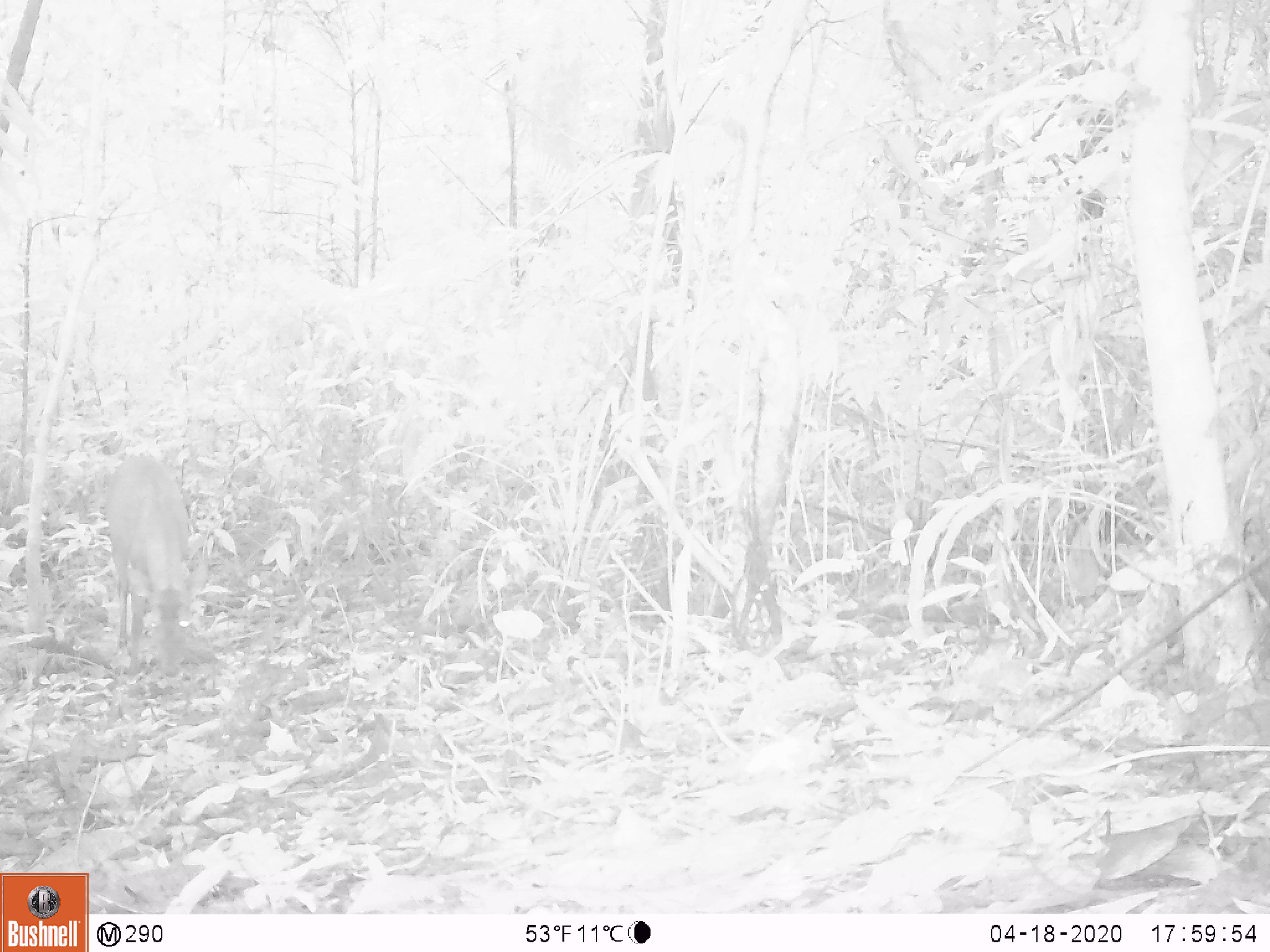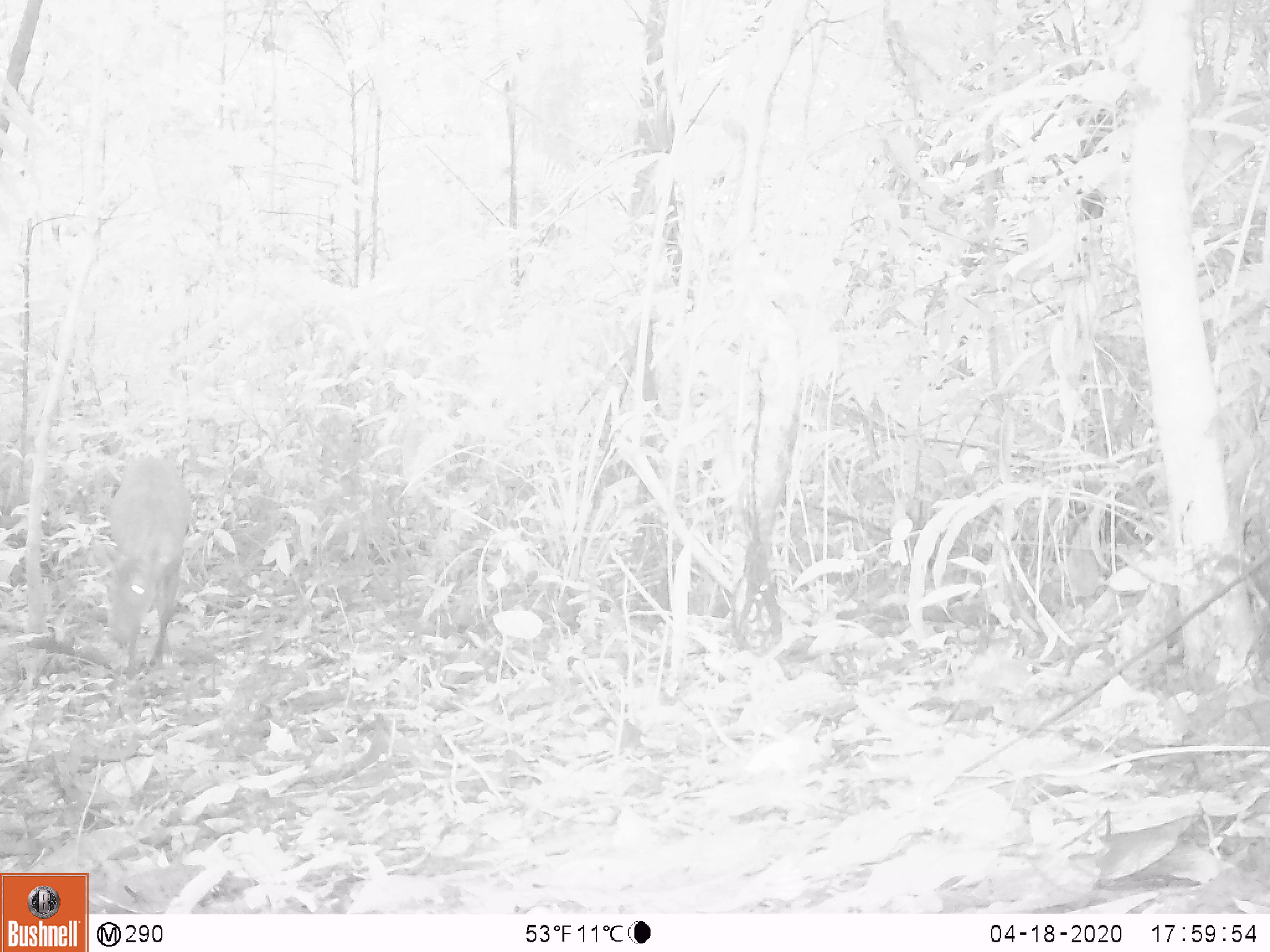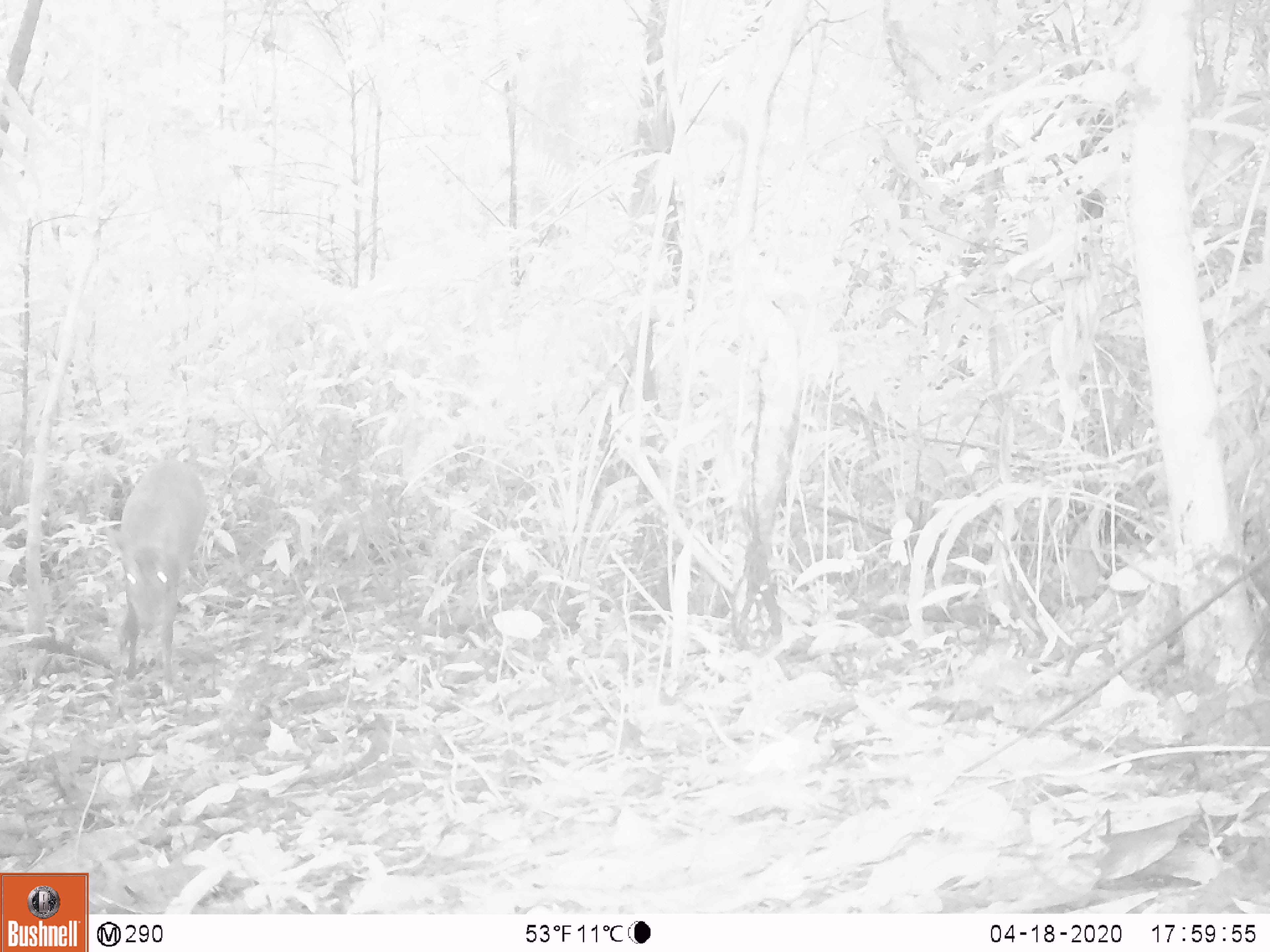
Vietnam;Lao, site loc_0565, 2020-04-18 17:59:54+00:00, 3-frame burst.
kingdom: Animalia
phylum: Chordata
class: Mammalia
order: Artiodactyla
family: Cervidae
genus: Muntiacus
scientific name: Muntiacus vuquangensis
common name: large-antlered muntjac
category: large antlered muntjac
Large antlered muntjac (large-antlered muntjac) (Muntiacus vuquangensis). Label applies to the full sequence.